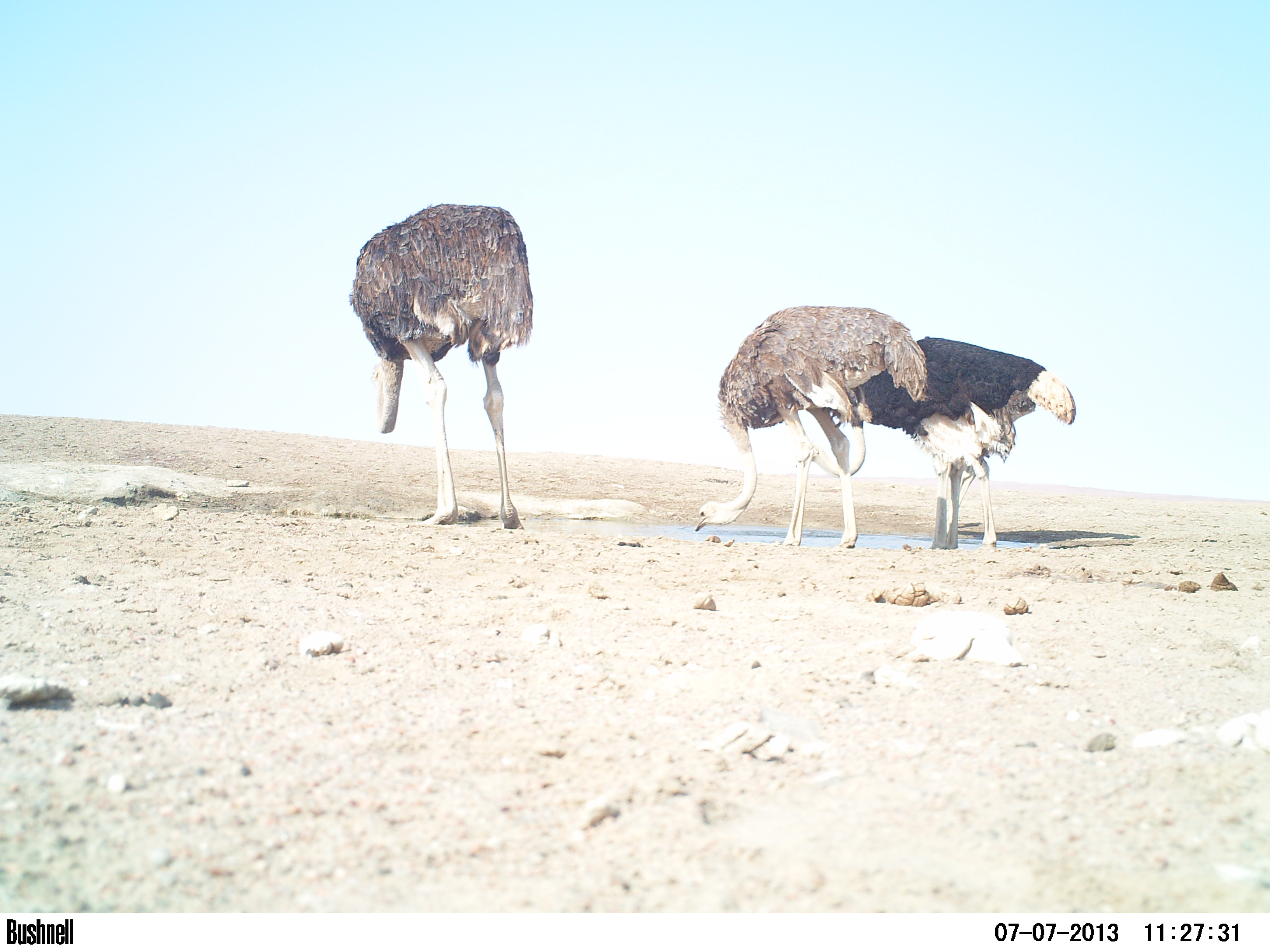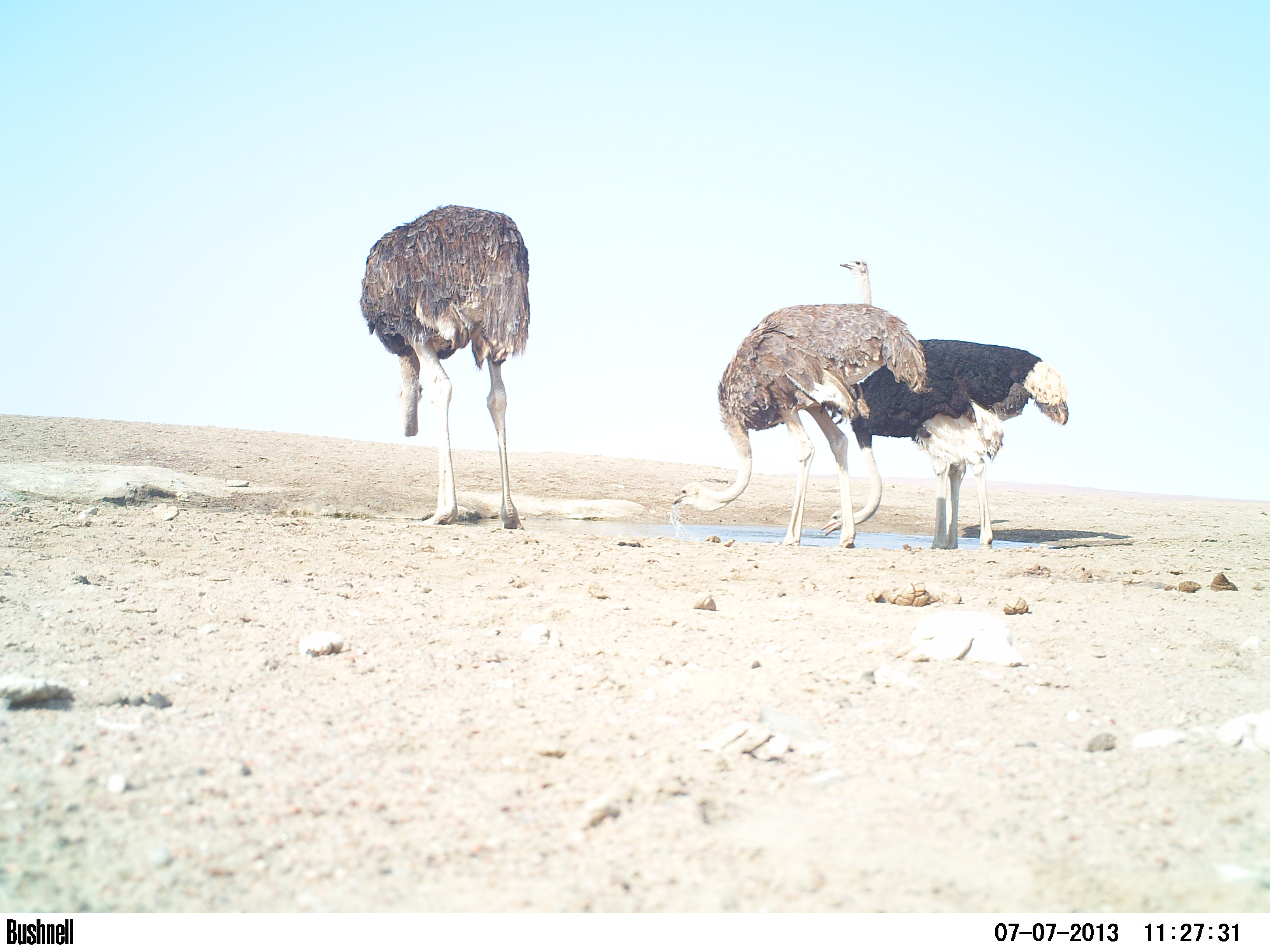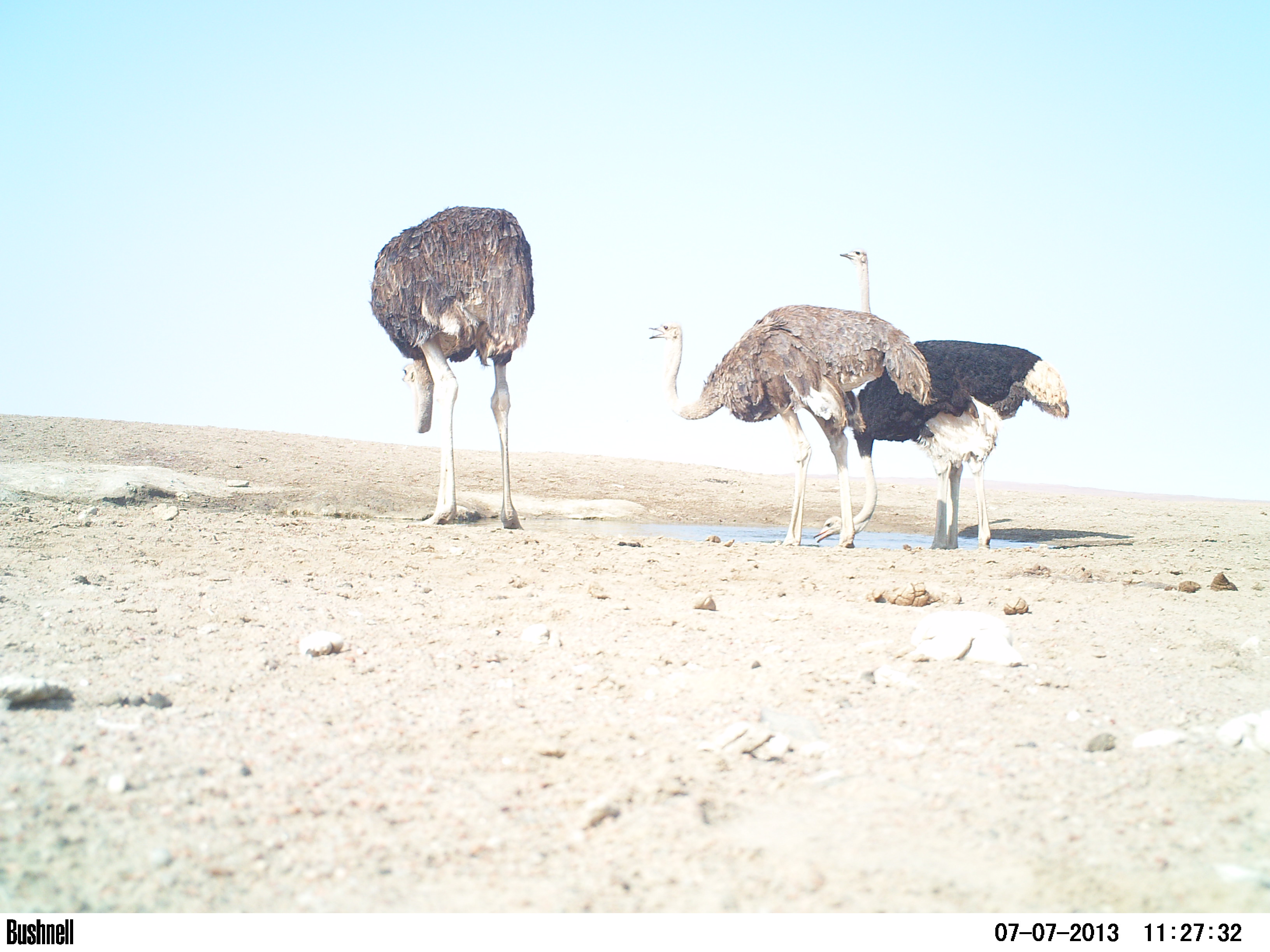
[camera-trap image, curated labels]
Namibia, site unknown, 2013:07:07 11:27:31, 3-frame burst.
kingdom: Animalia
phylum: Chordata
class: Aves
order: Struthioniformes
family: Struthionidae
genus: Struthio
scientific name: Struthio camelus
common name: common ostrich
Struthio camelus (common ostrich).